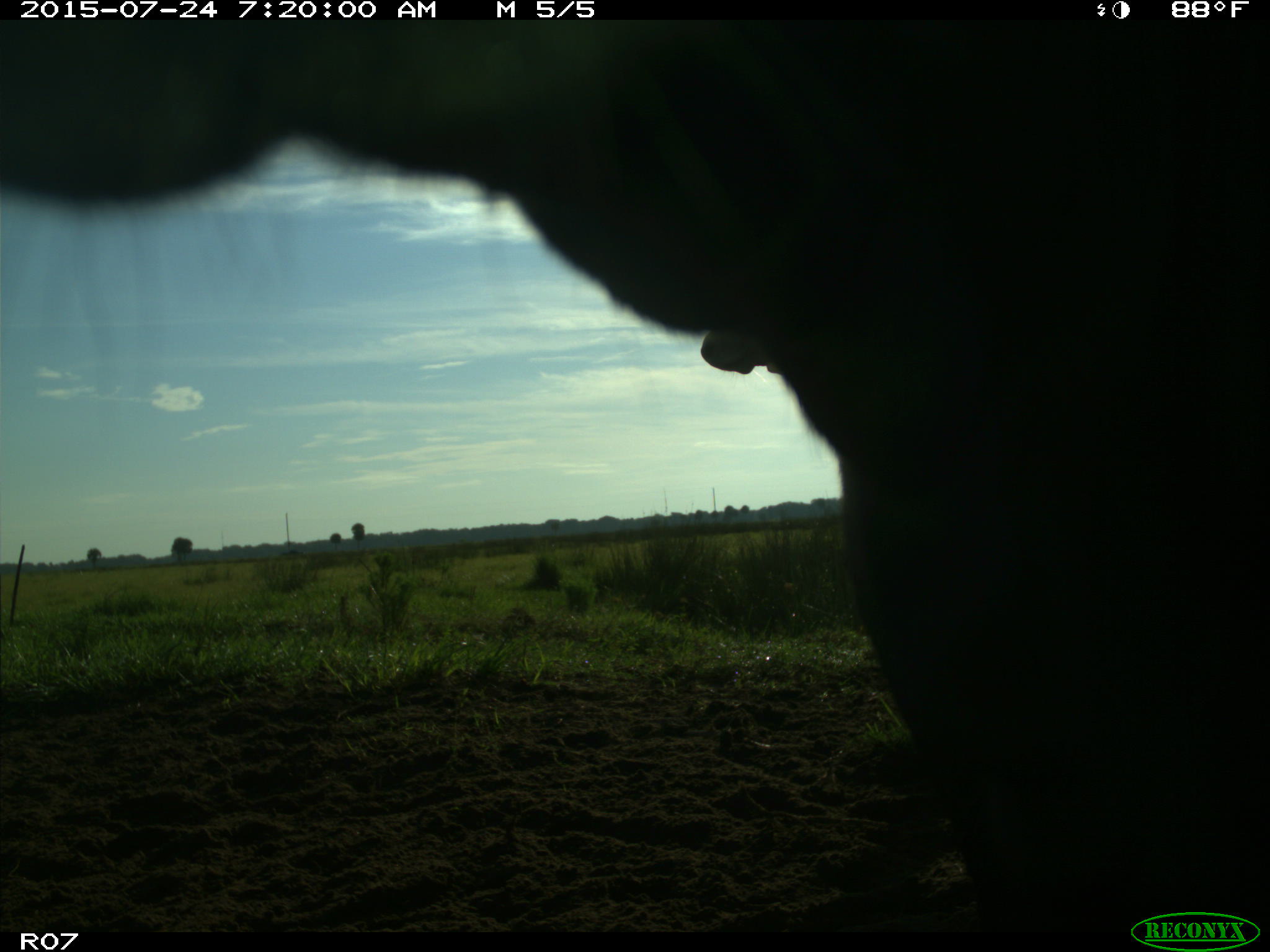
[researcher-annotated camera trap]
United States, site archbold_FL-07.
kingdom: Animalia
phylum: Chordata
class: Mammalia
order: Artiodactyla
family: Bovidae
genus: Bos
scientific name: Bos taurus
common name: domestic cow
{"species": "Bos taurus (domestic cow)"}